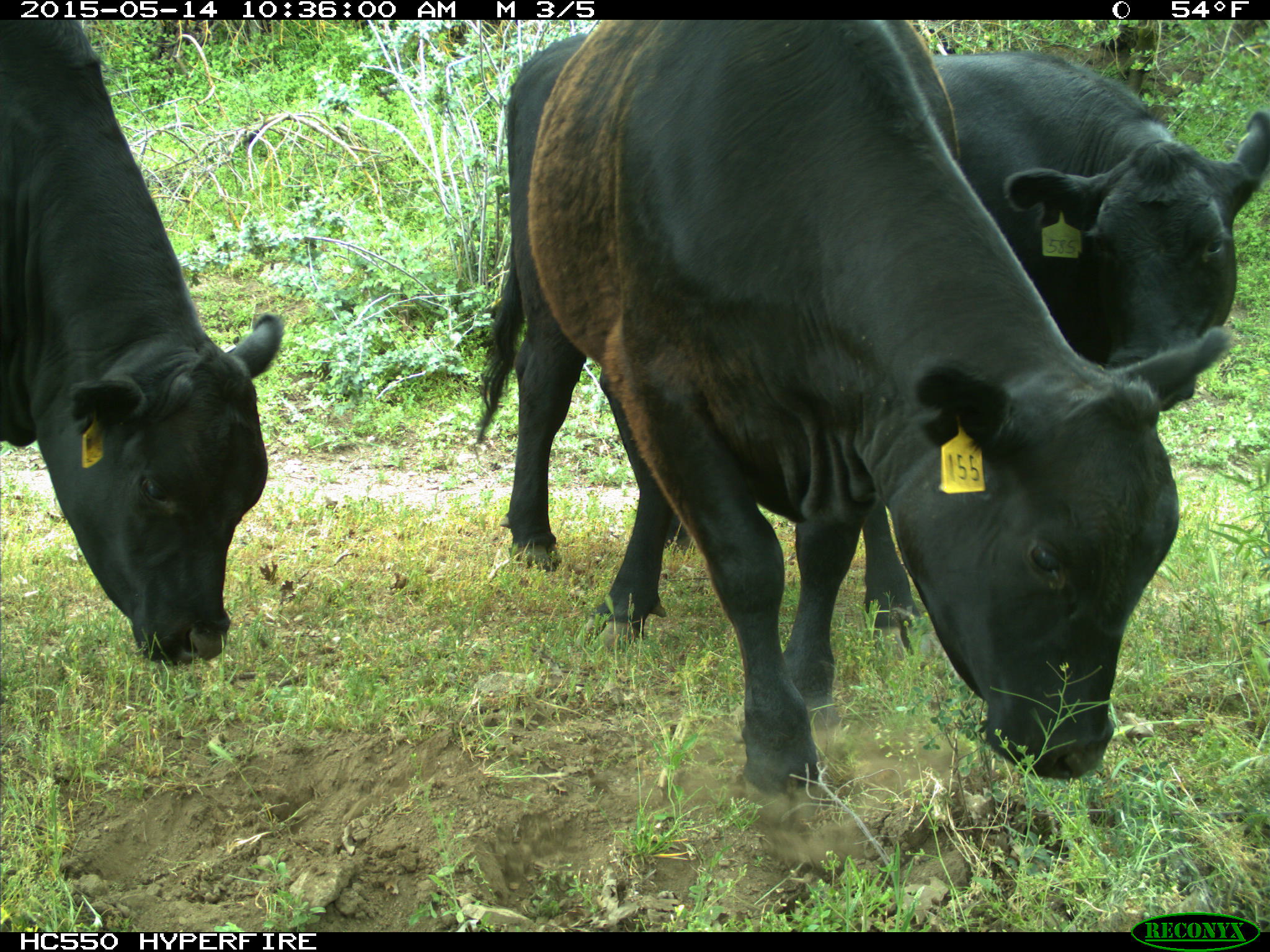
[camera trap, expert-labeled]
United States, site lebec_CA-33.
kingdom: Animalia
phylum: Chordata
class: Mammalia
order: Artiodactyla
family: Bovidae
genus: Bos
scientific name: Bos taurus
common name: domestic cow